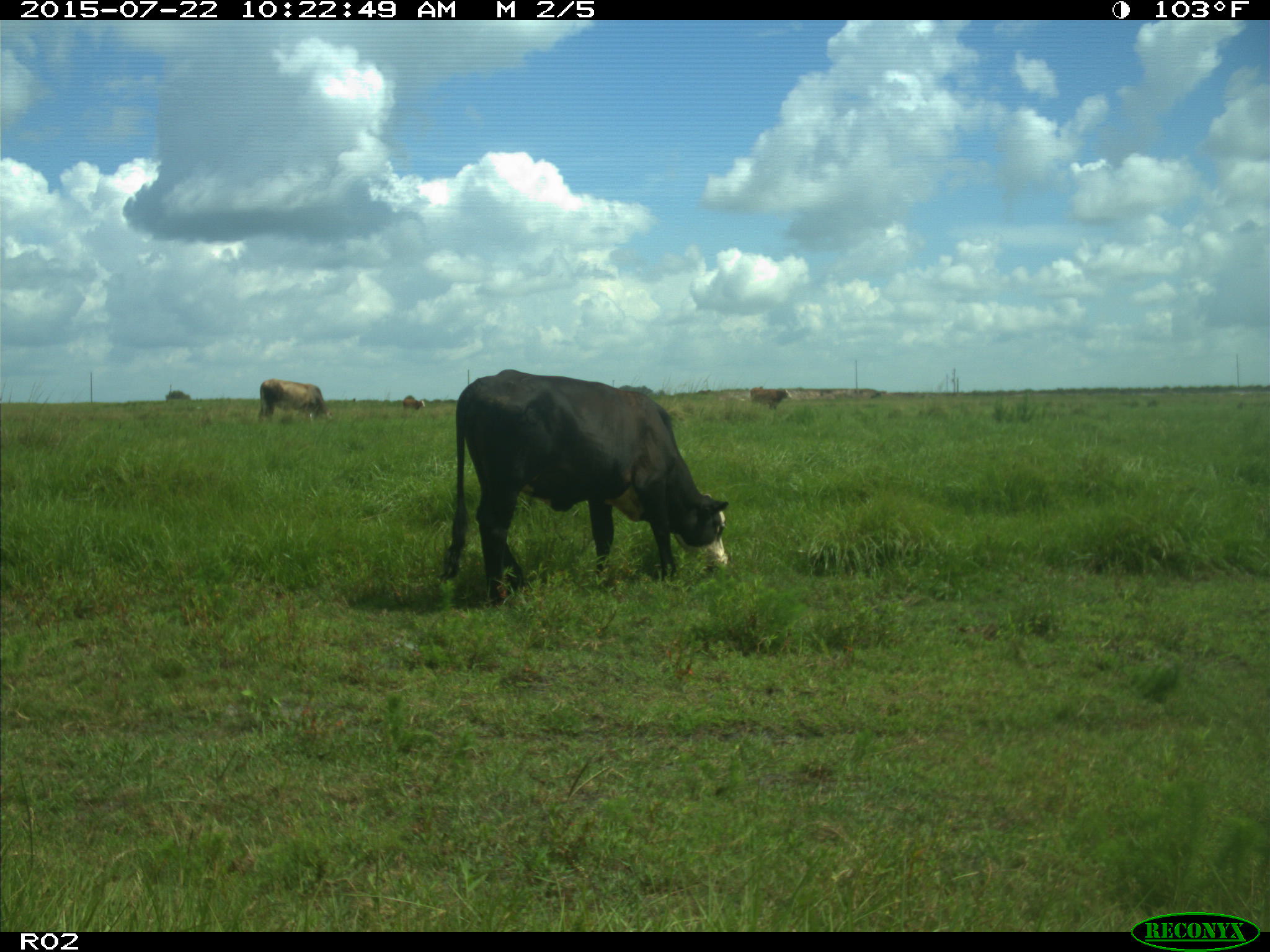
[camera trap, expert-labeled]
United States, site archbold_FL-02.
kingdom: Animalia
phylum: Chordata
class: Mammalia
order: Artiodactyla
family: Bovidae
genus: Bos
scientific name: Bos taurus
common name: domestic cow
Bos taurus (domestic cow).